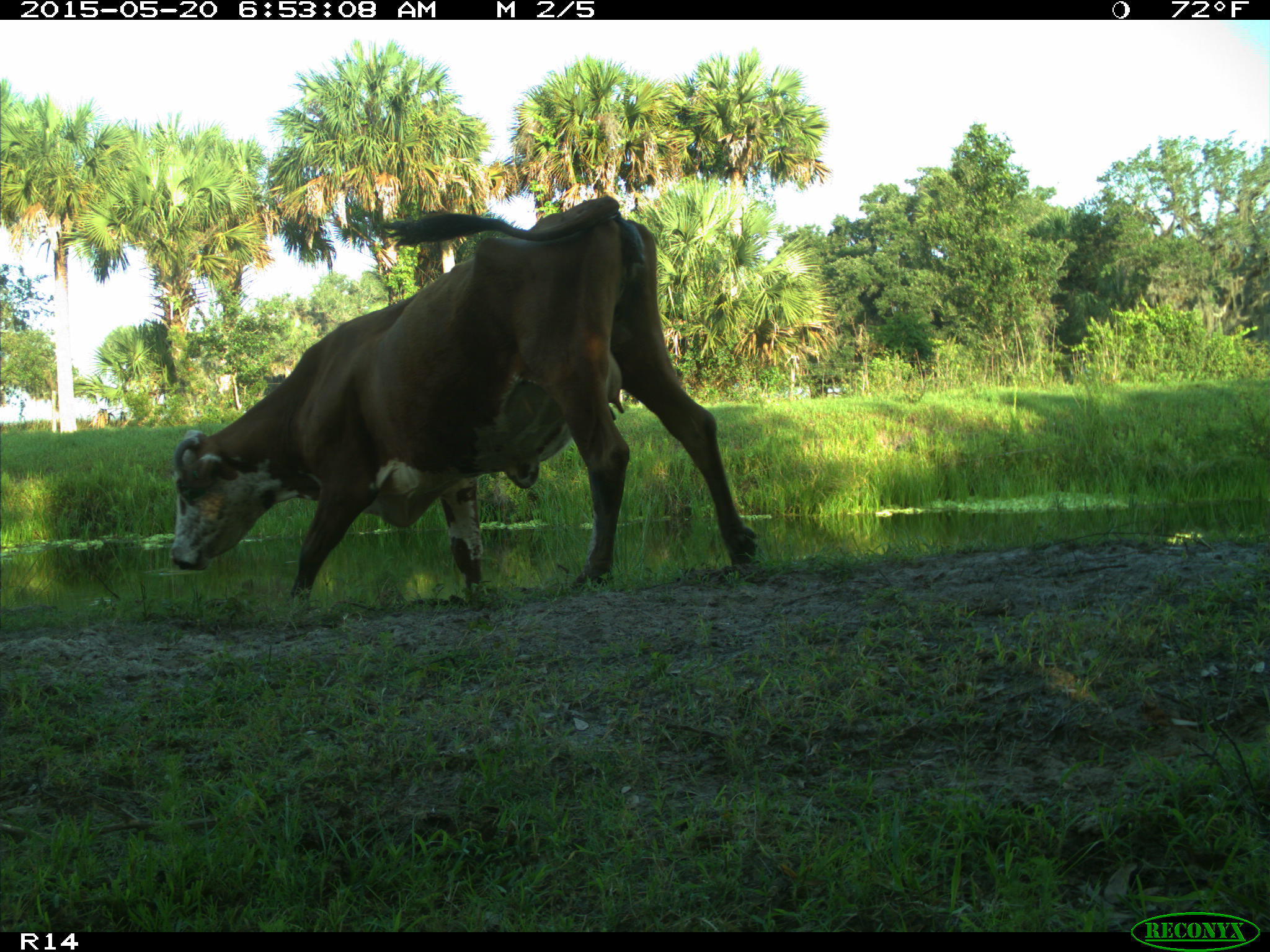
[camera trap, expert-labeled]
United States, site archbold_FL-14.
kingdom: Animalia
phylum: Chordata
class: Mammalia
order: Artiodactyla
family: Bovidae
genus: Bos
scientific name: Bos taurus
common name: domestic cow